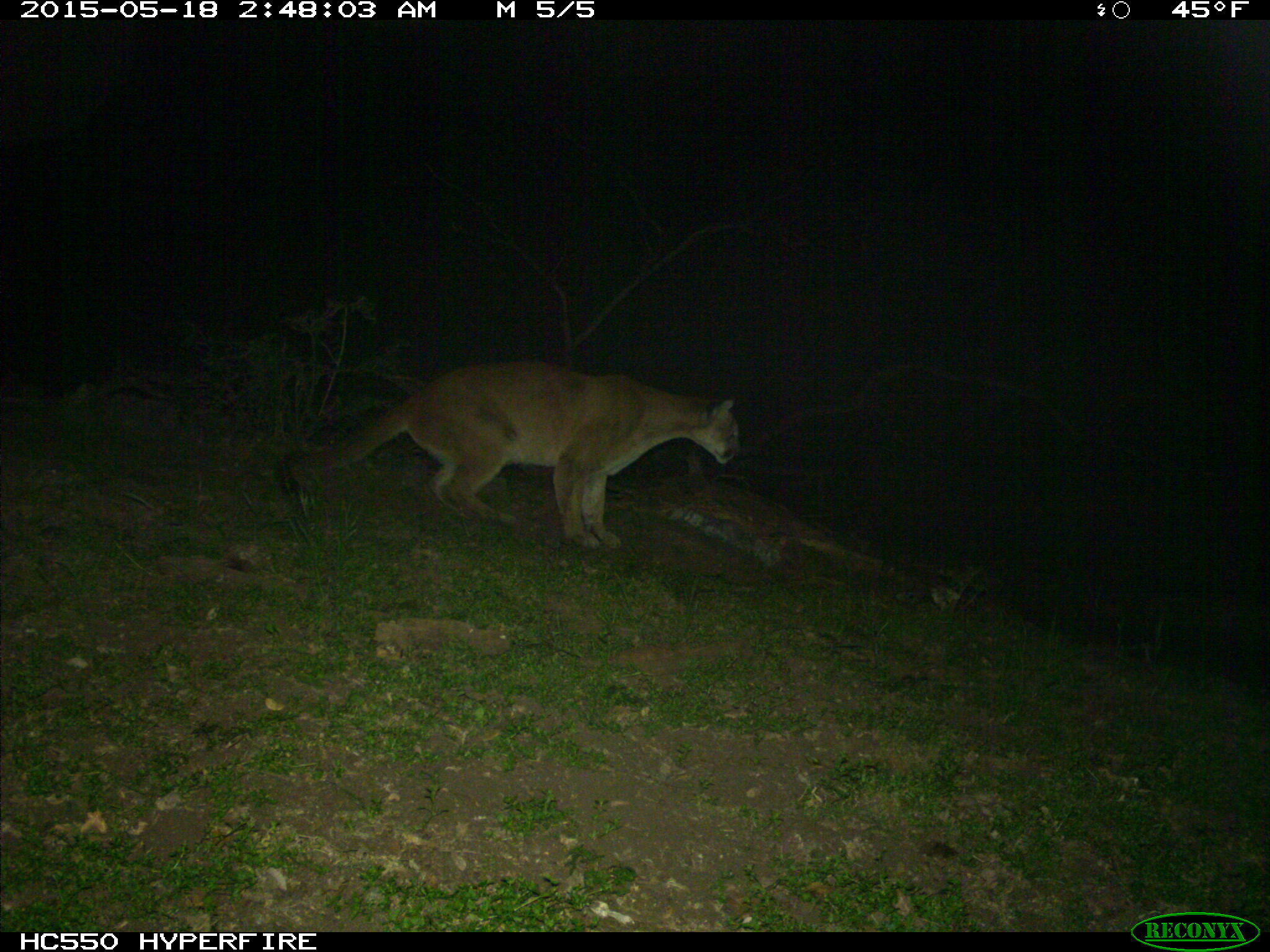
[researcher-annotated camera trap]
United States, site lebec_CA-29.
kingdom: Animalia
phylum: Chordata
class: Mammalia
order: Carnivora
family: Felidae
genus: Puma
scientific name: Puma concolor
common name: mountain lion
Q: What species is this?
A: Puma concolor (mountain lion).